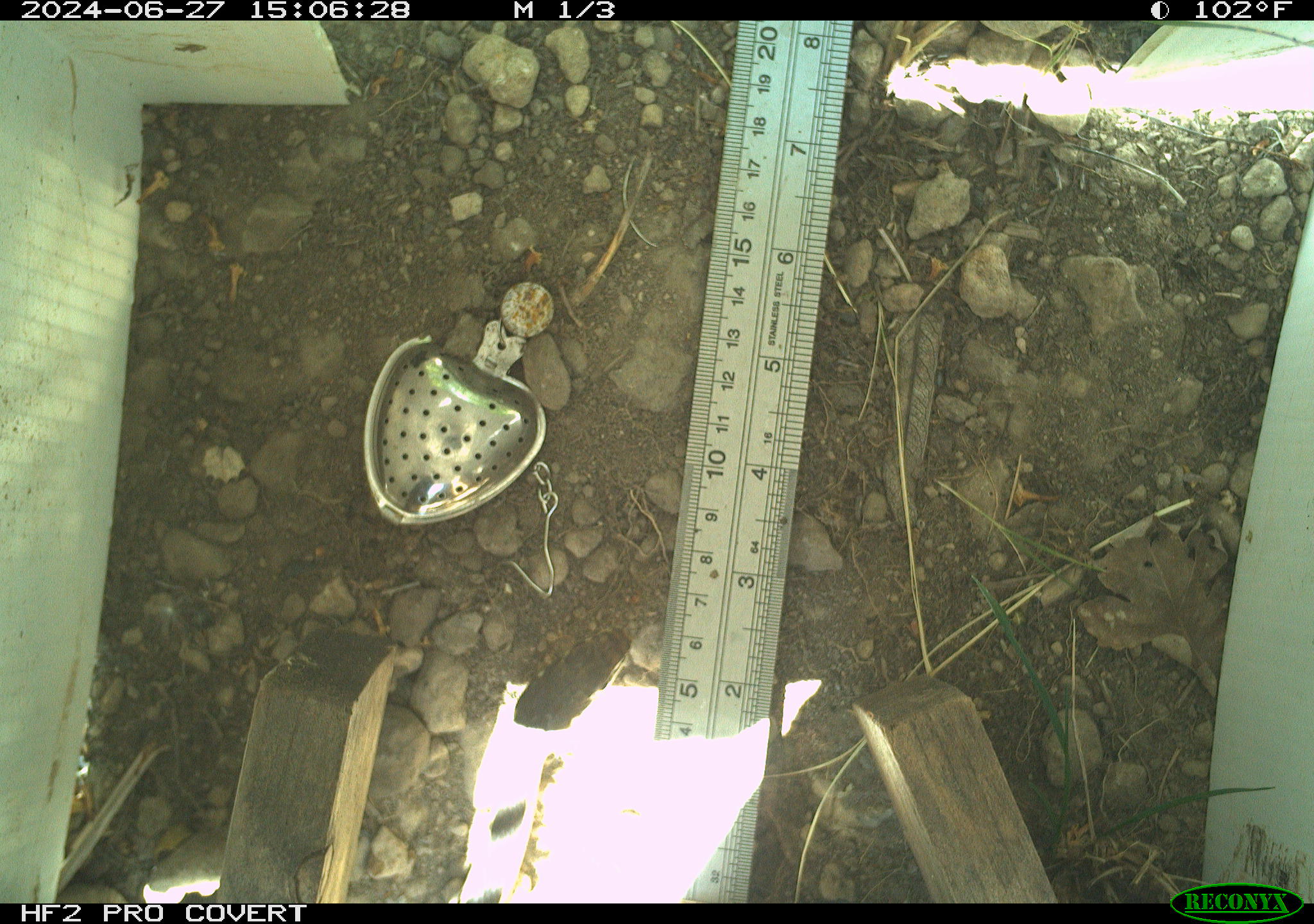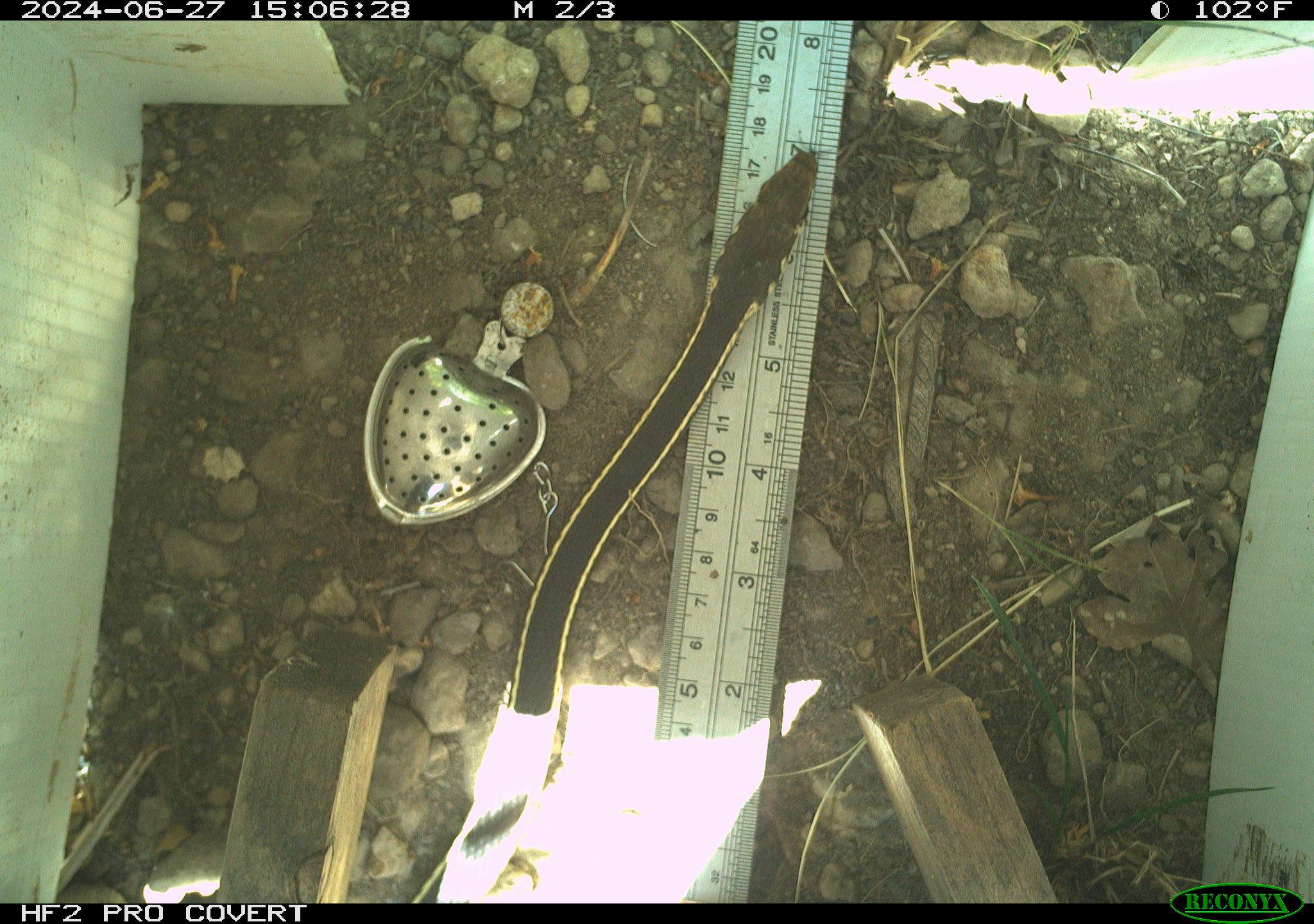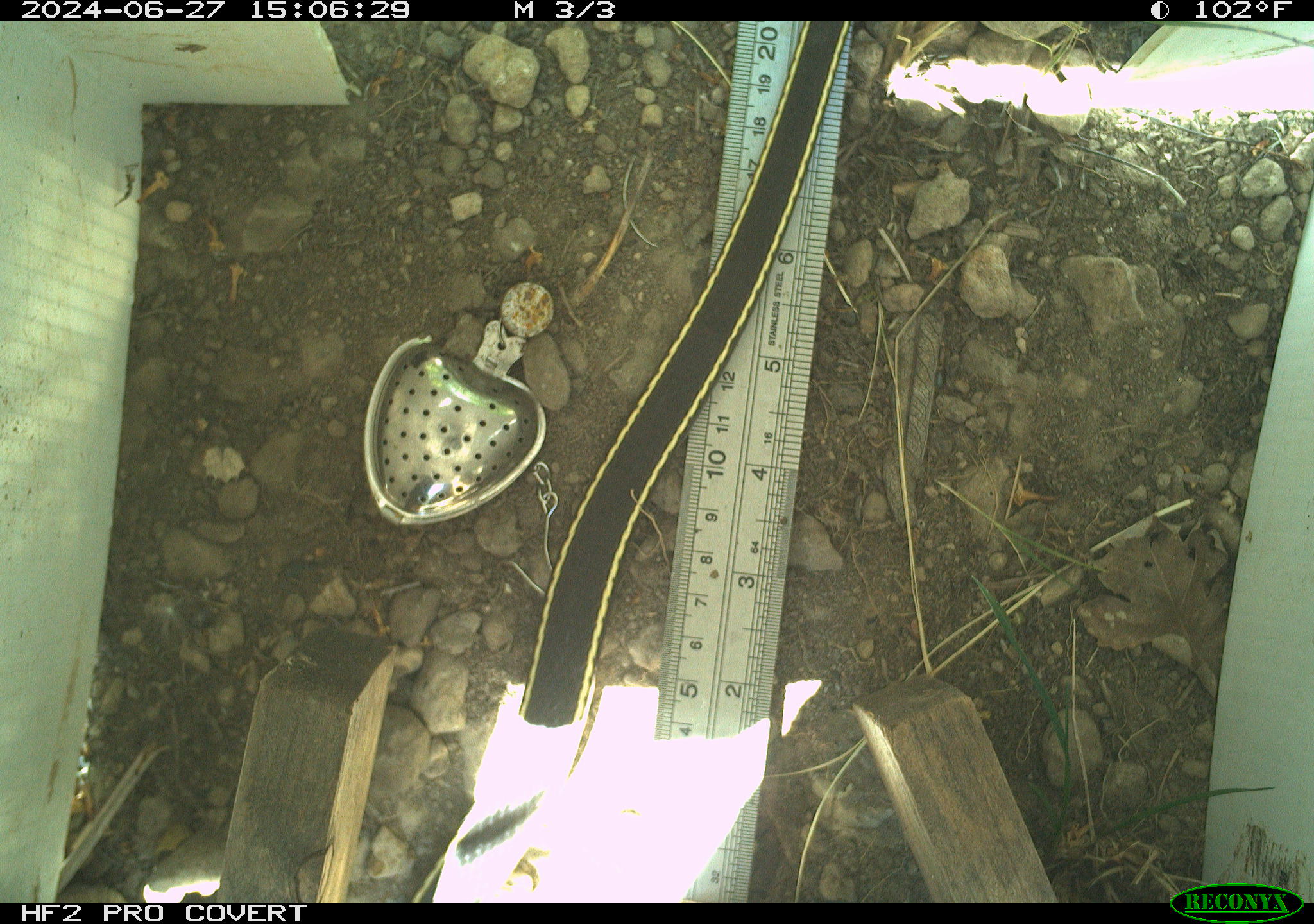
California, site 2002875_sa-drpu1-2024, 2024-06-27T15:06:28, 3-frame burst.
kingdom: Animalia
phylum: Chordata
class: Reptilia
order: Squamata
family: Colubridae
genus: Masticophis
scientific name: Masticophis lateralis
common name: striped racer